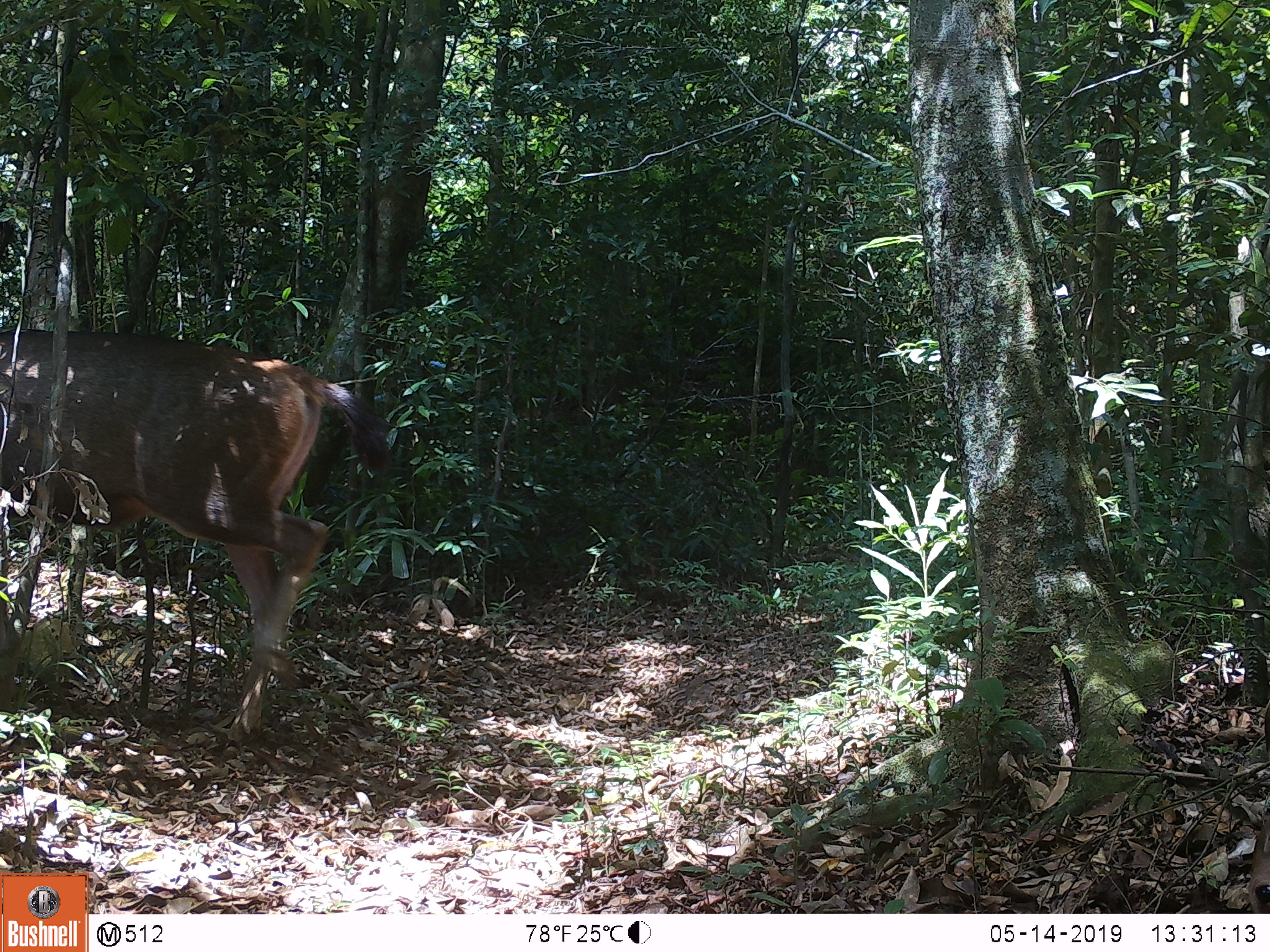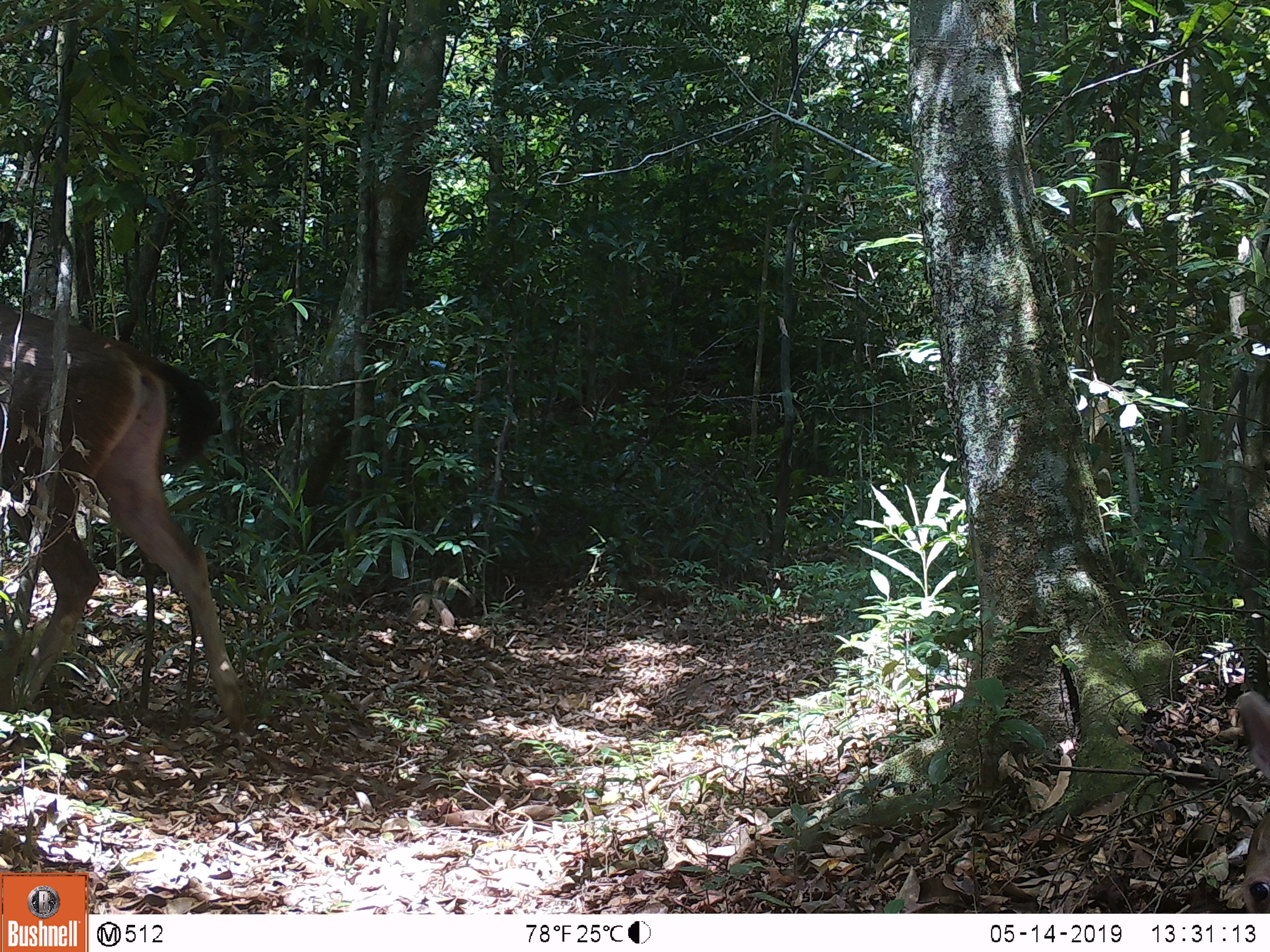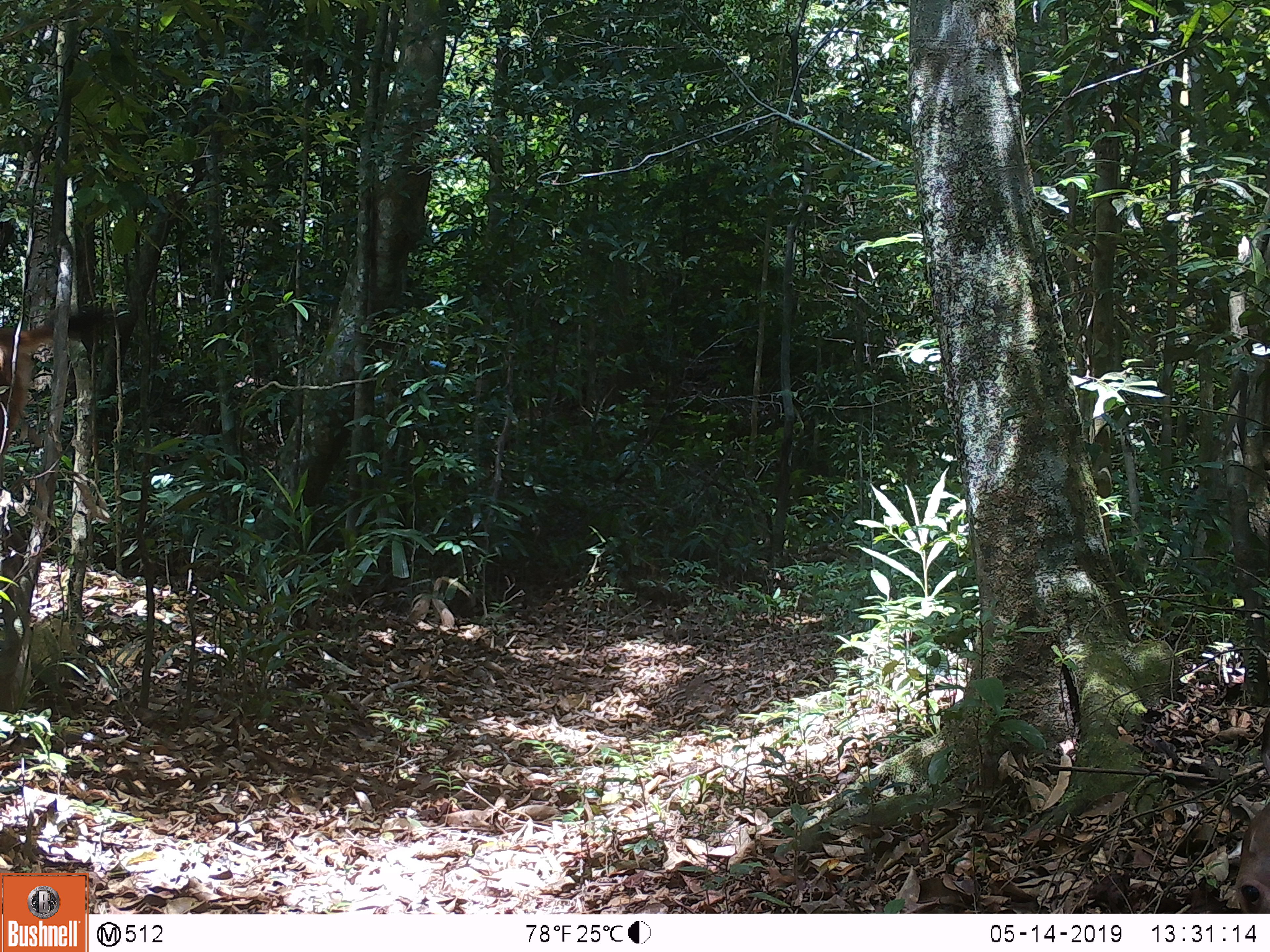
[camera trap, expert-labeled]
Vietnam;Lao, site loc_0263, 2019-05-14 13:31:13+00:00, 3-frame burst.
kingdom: Animalia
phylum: Chordata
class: Mammalia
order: Artiodactyla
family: Cervidae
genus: Rusa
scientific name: Rusa unicolor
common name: sambar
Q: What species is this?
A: Sambar (Rusa unicolor).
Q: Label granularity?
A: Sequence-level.